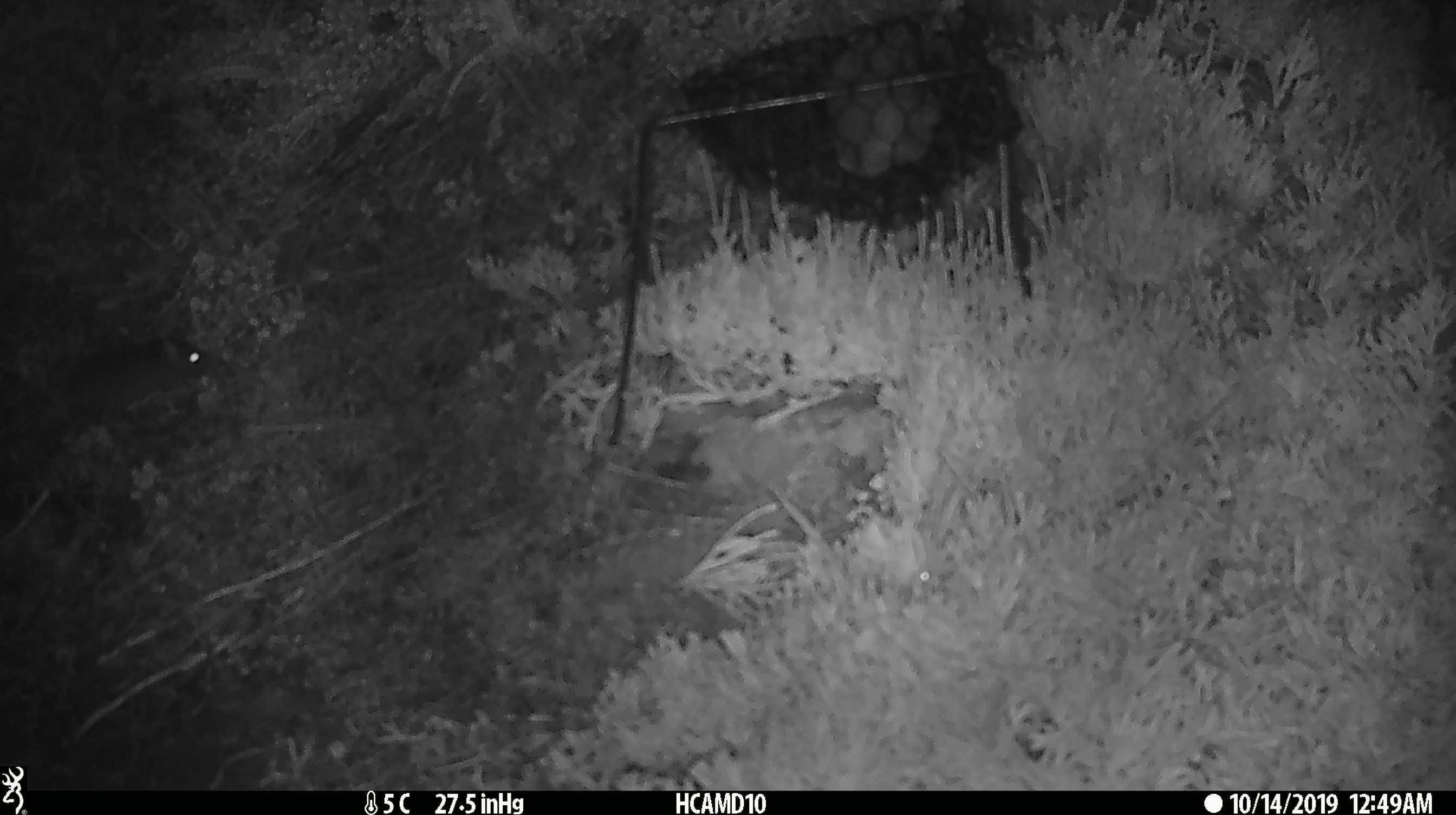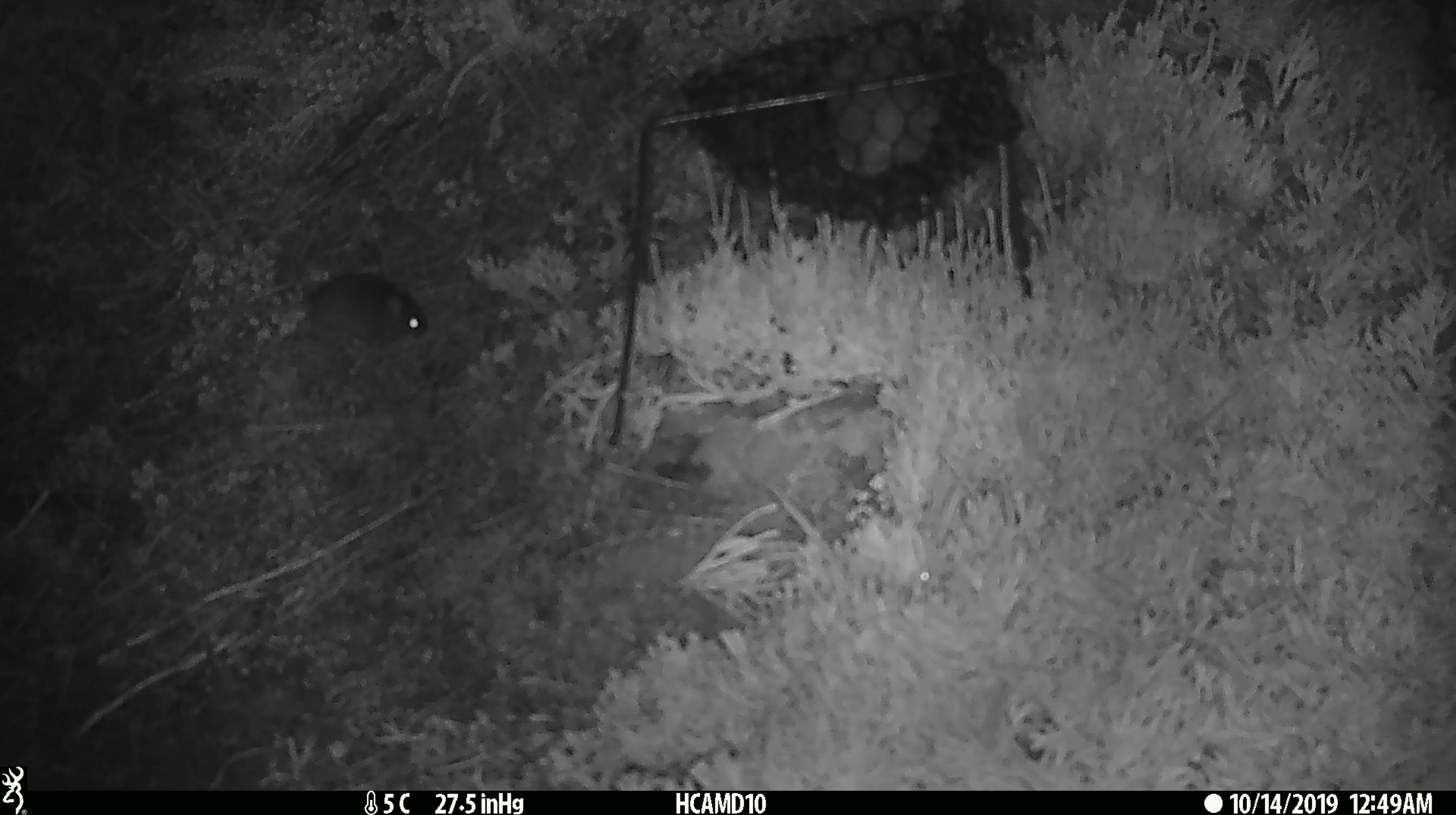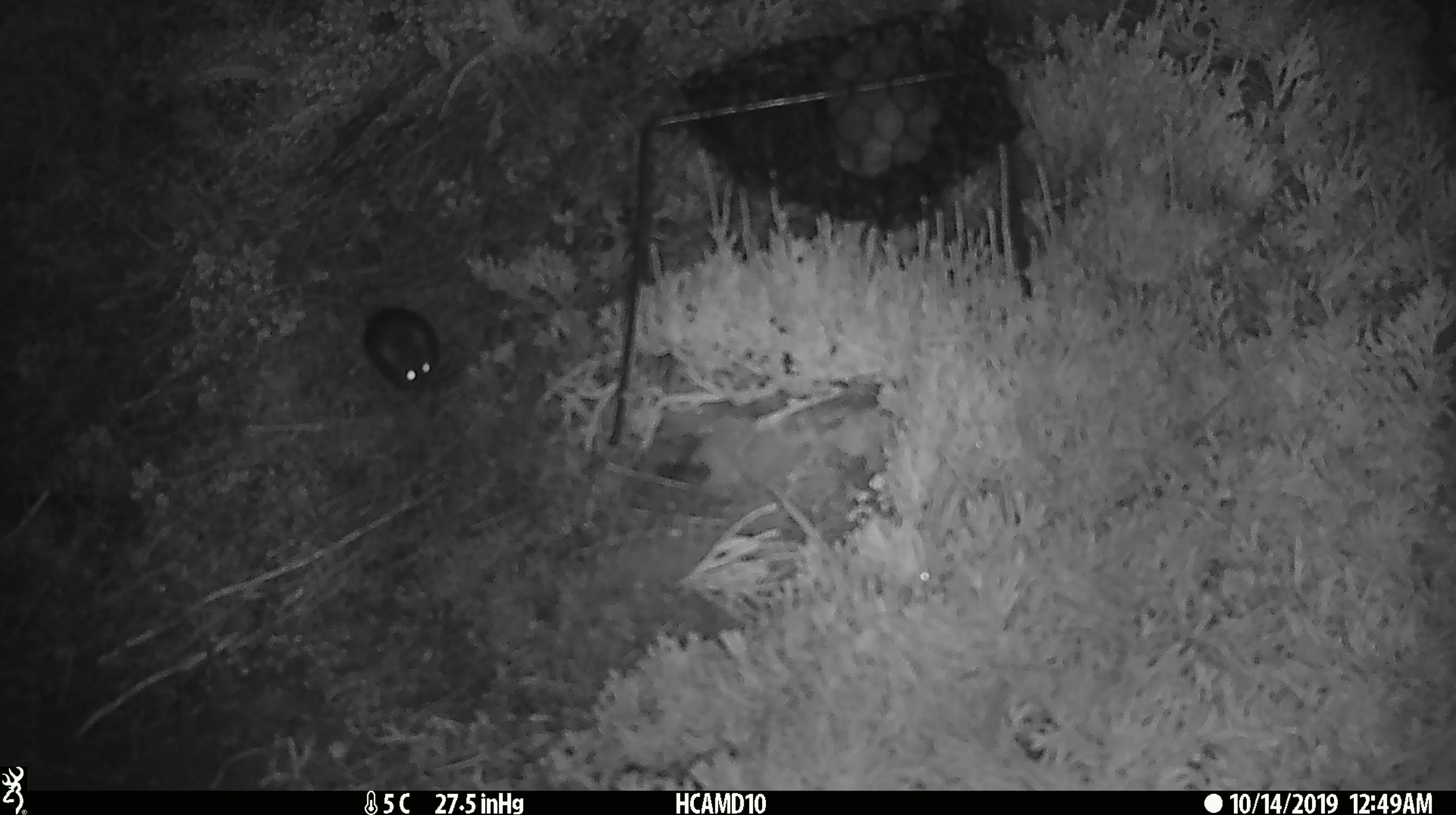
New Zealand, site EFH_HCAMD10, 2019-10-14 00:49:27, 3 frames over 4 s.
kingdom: Animalia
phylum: Chordata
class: Mammalia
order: Rodentia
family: Muridae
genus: Mus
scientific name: Mus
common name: mouse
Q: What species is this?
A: Mouse (Mus).